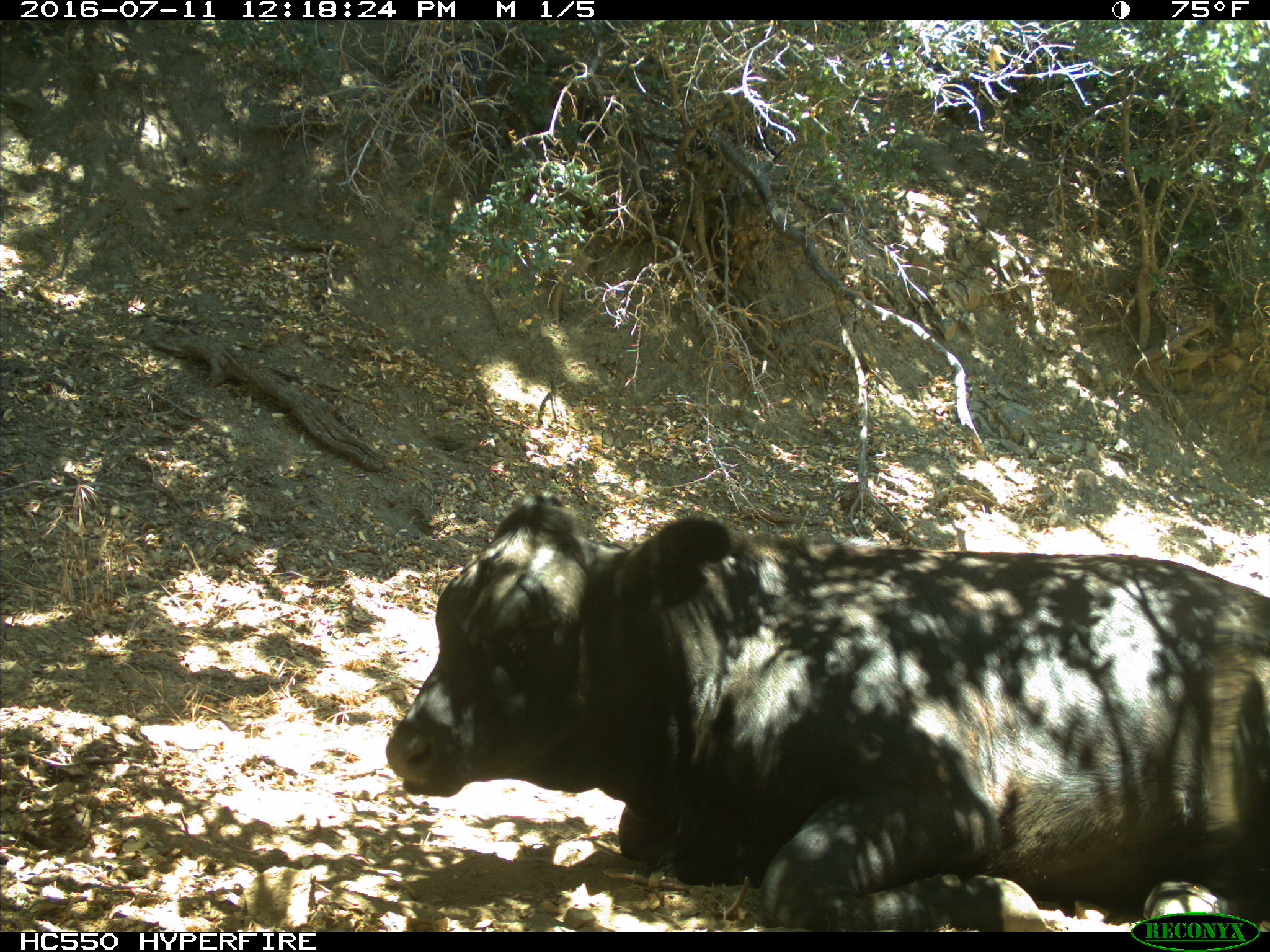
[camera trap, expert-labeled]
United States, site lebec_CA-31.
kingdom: Animalia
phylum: Chordata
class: Mammalia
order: Artiodactyla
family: Bovidae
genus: Bos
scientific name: Bos taurus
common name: domestic cow